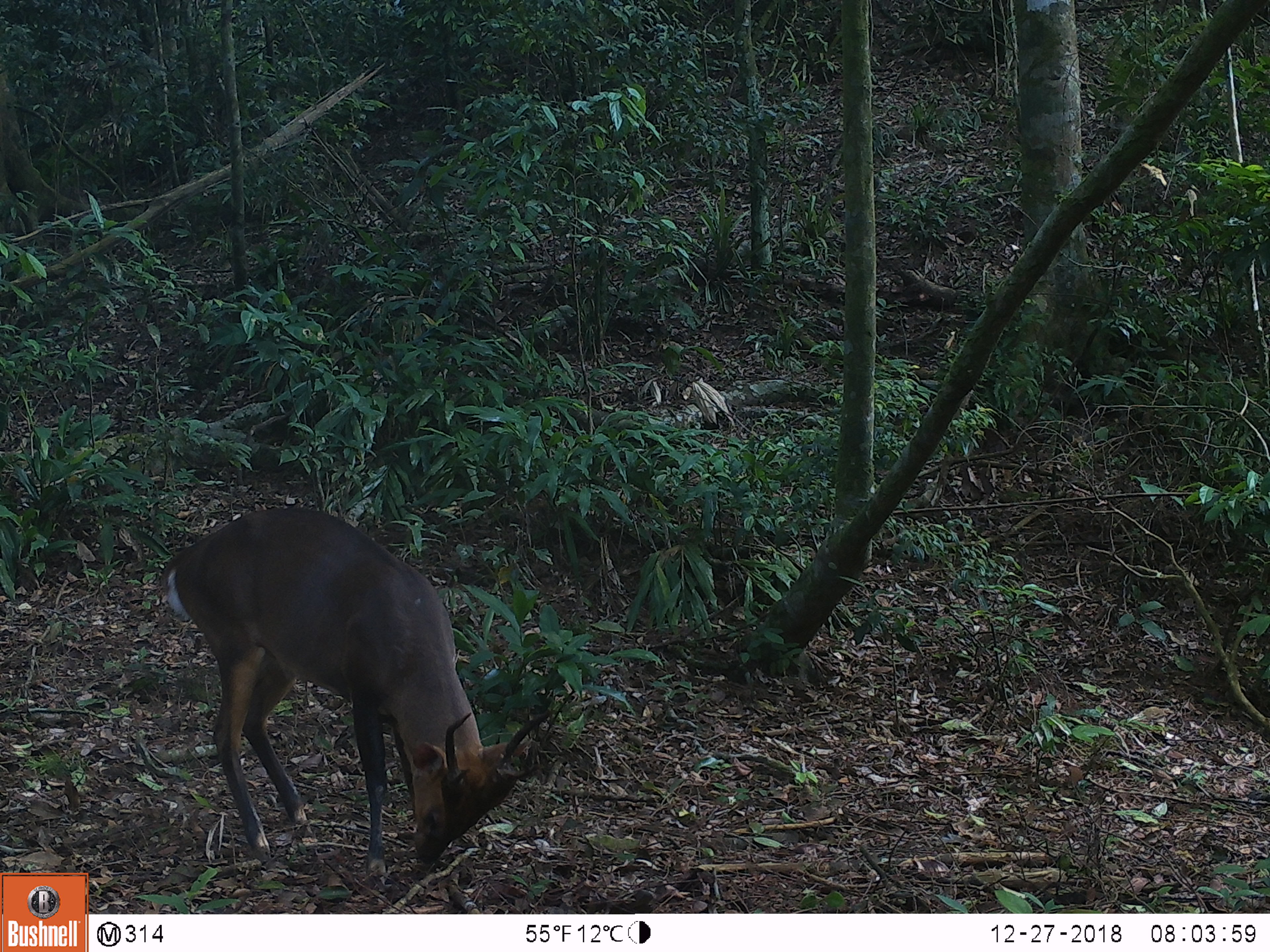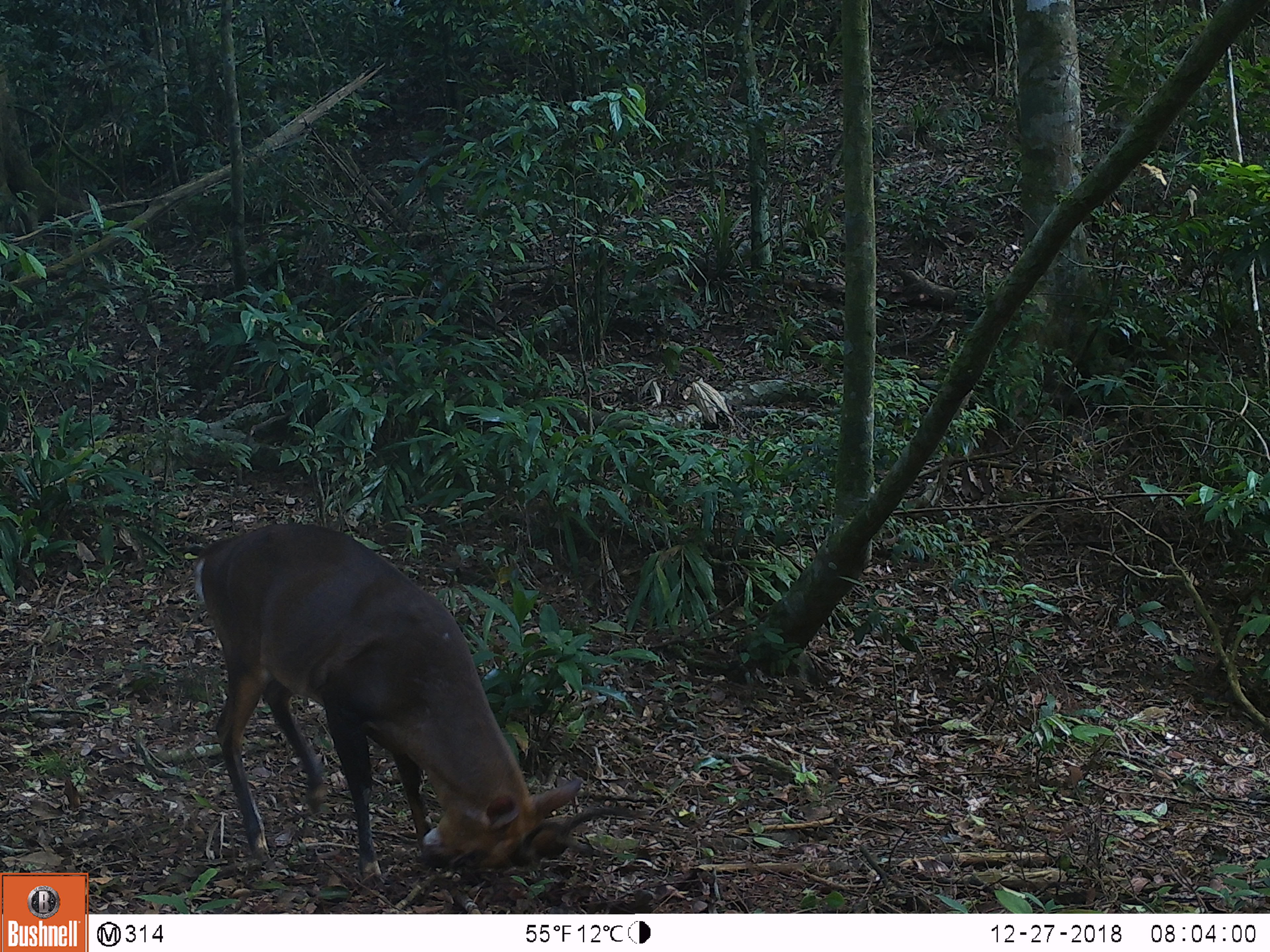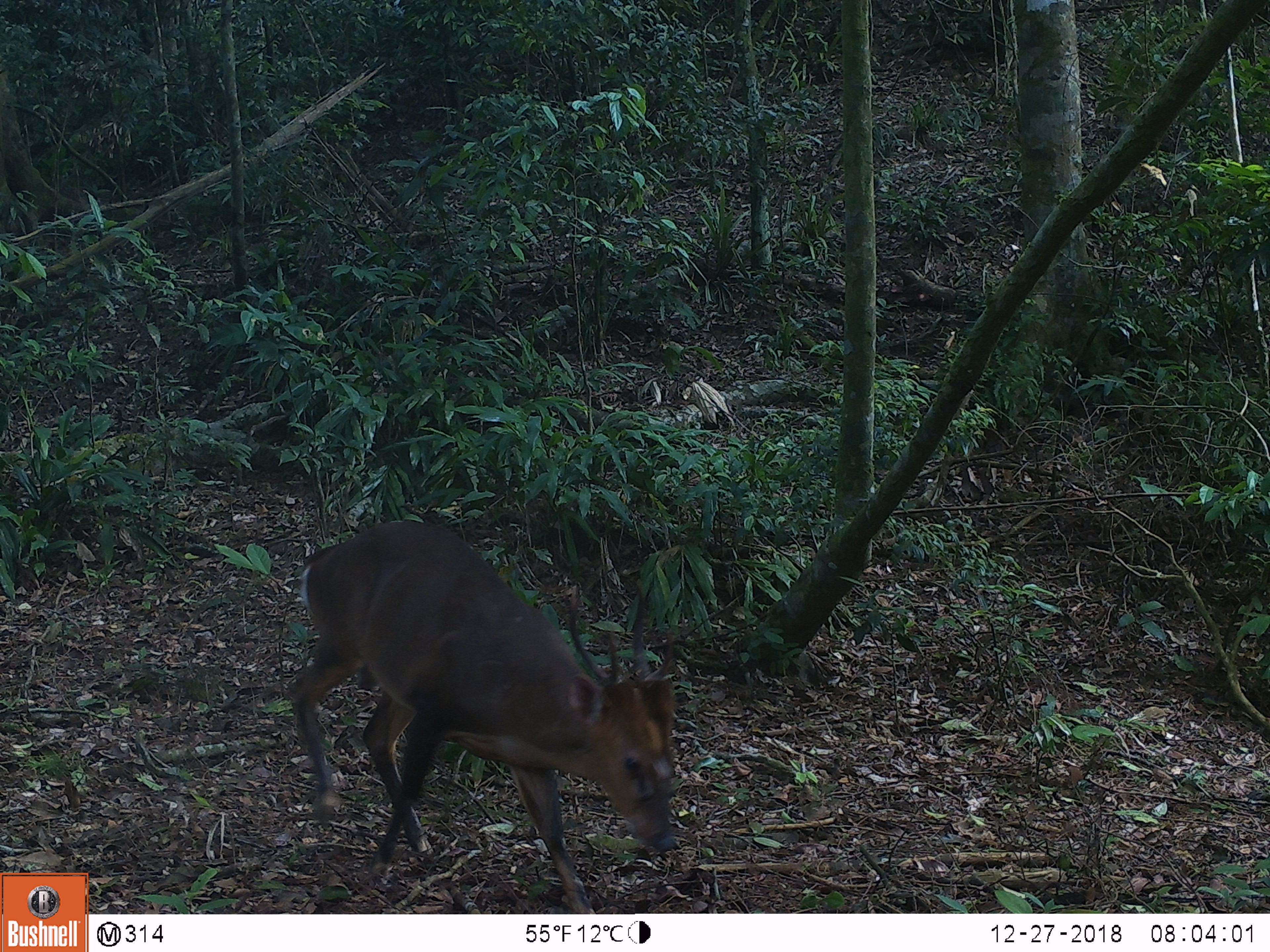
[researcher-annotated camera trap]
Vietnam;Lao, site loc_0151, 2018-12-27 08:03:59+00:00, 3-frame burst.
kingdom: Animalia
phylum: Chordata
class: Mammalia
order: Artiodactyla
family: Cervidae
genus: Muntiacus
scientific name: Muntiacus vuquangensis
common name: large-antlered muntjac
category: large antlered muntjac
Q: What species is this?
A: Large antlered muntjac (large-antlered muntjac) (Muntiacus vuquangensis).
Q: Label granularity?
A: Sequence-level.